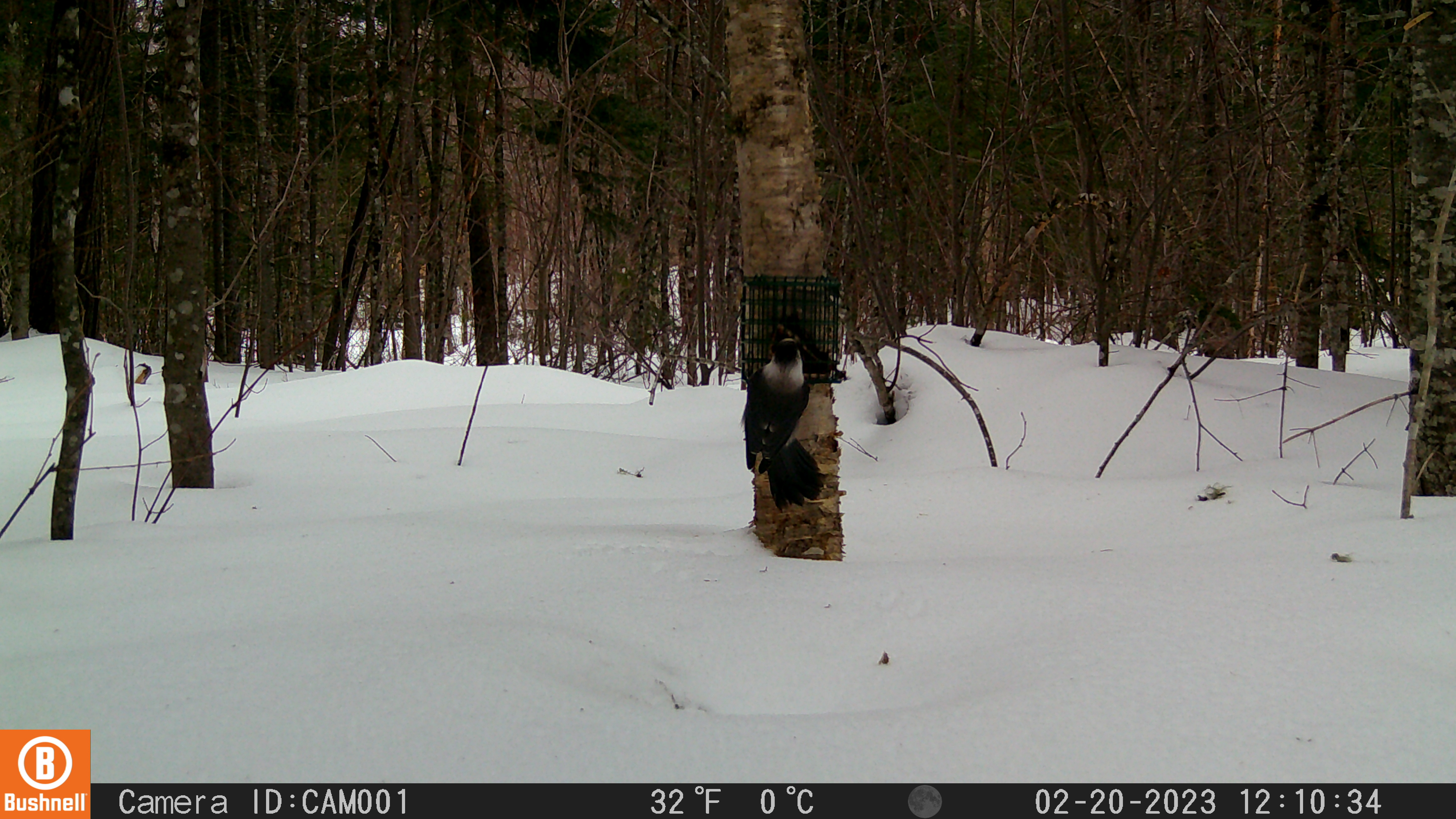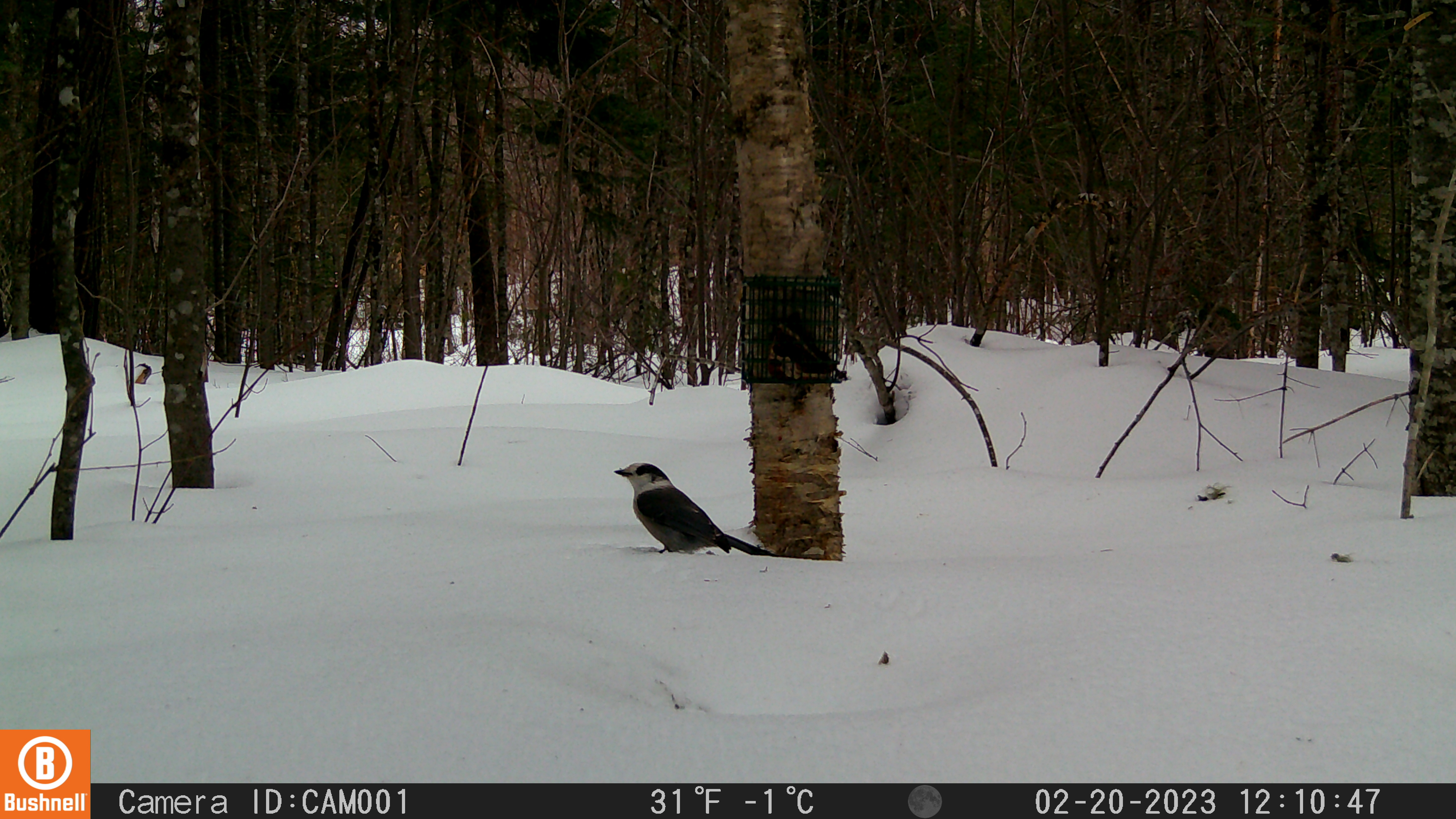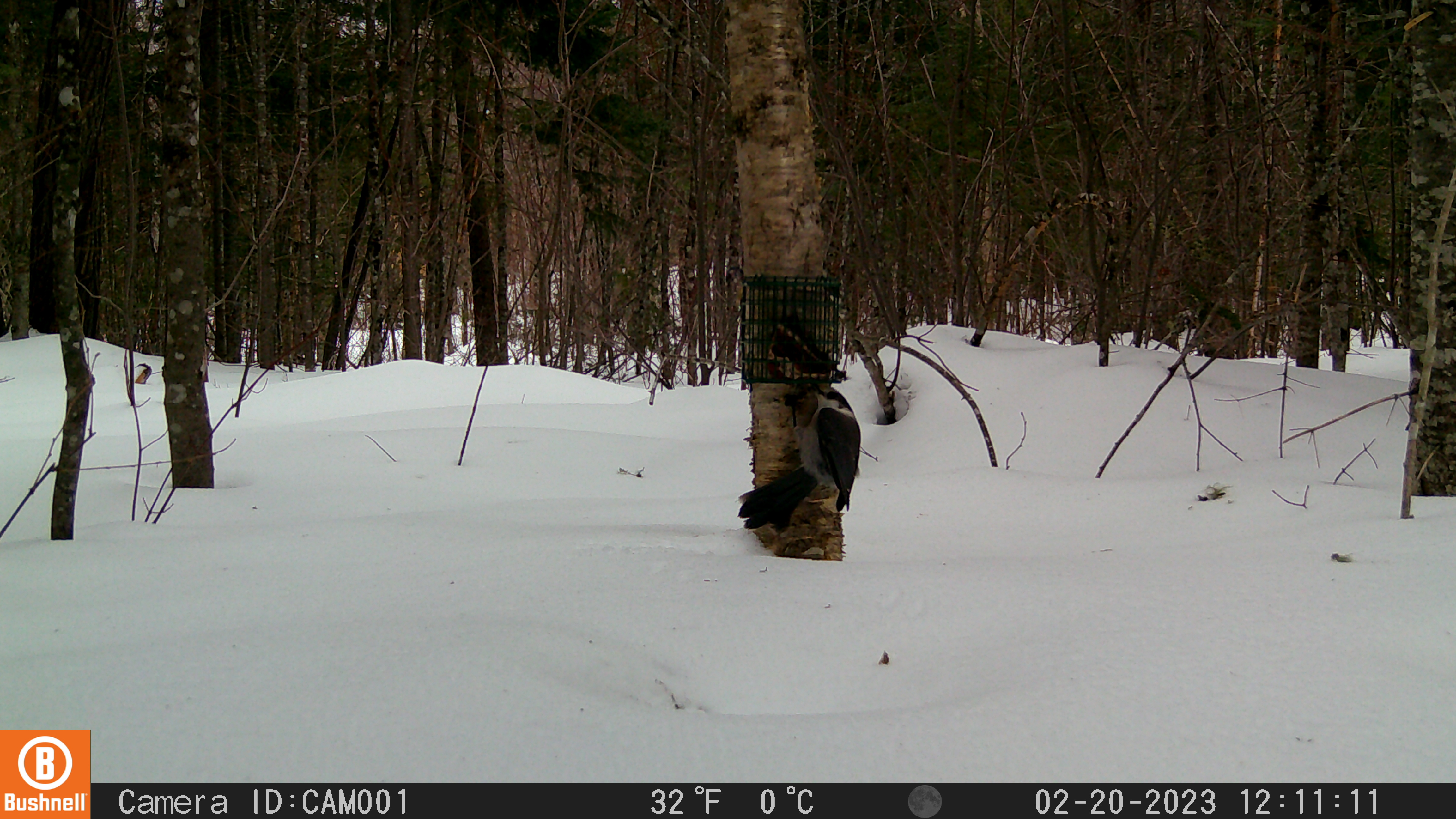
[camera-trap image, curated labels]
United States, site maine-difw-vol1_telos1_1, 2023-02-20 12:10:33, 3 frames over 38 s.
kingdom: Animalia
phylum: Chordata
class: Aves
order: Passeriformes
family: Corvidae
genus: Perisoreus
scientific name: Perisoreus canadensis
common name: canada jay